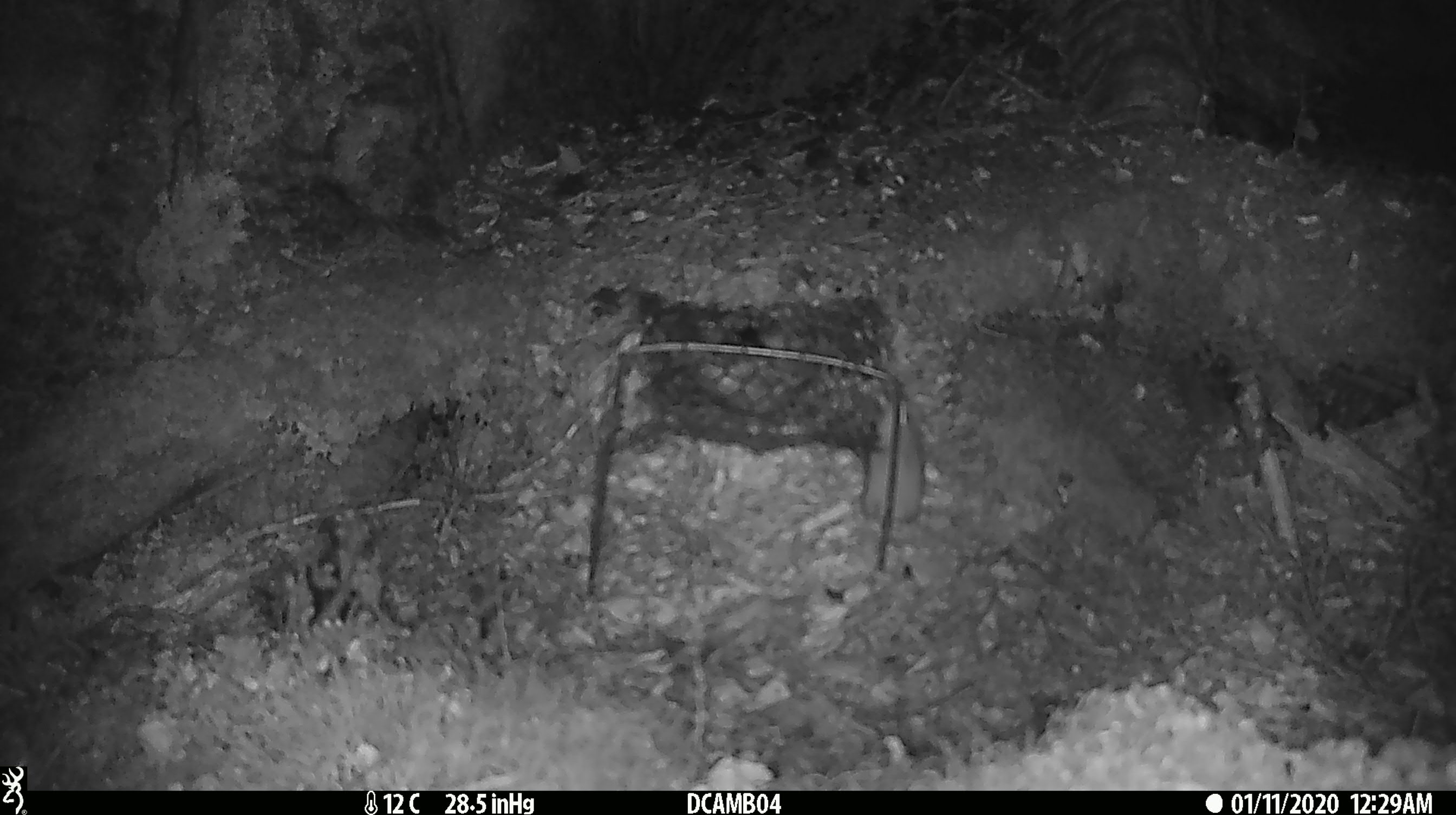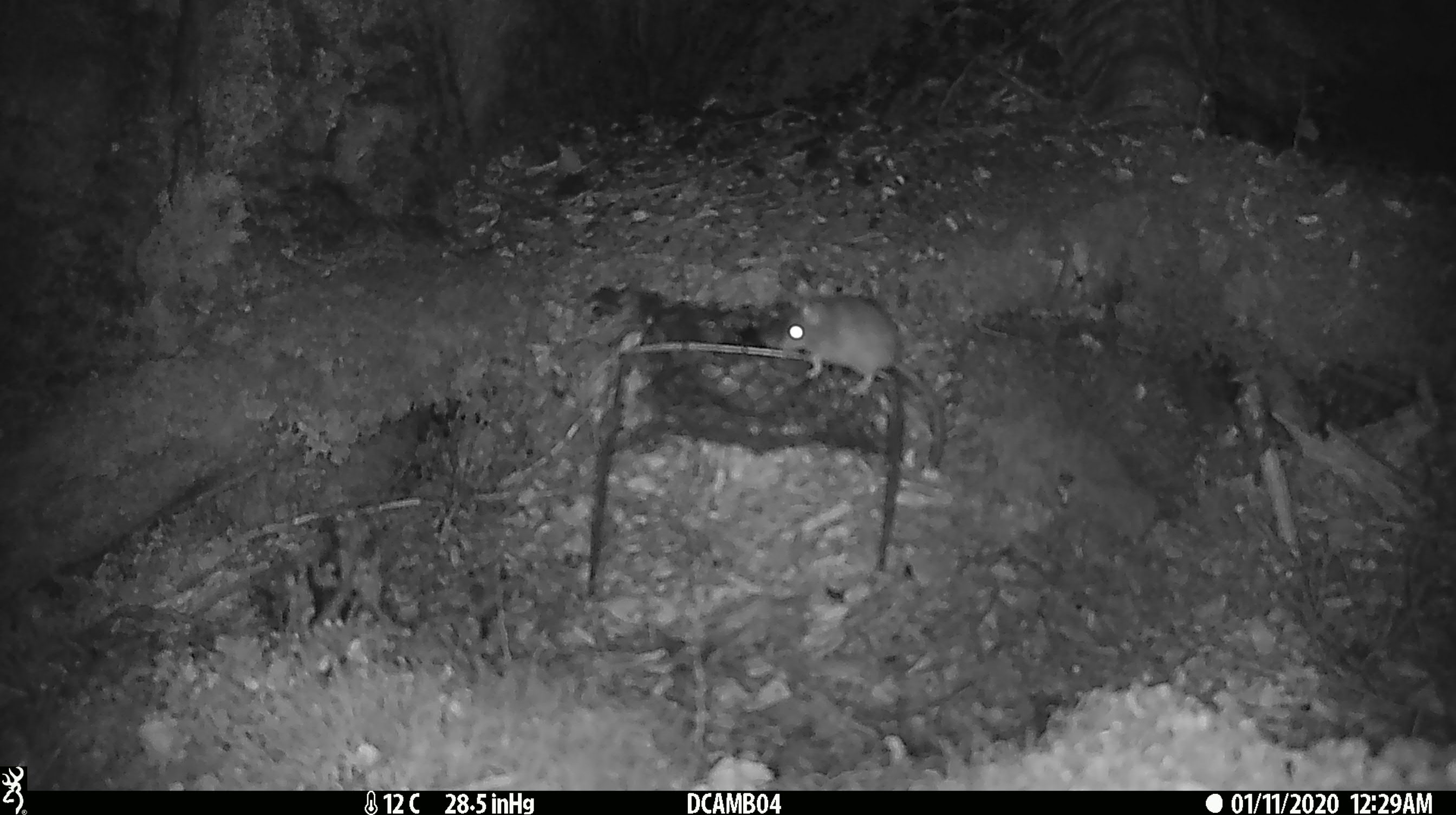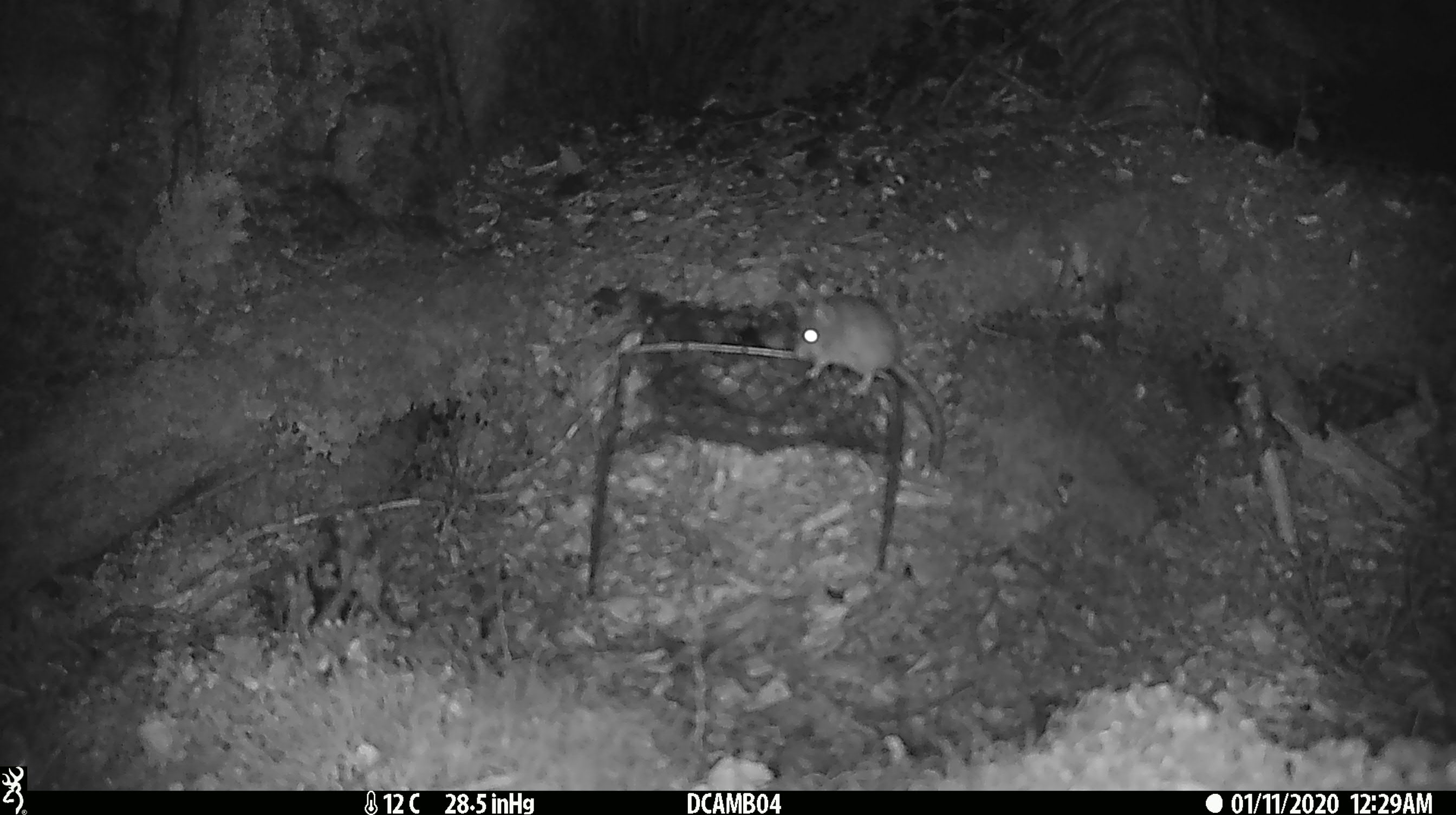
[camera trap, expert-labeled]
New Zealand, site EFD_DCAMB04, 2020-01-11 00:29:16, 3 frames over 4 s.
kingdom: Animalia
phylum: Chordata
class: Mammalia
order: Rodentia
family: Muridae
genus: Mus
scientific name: Mus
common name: mouse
Mouse (Mus).